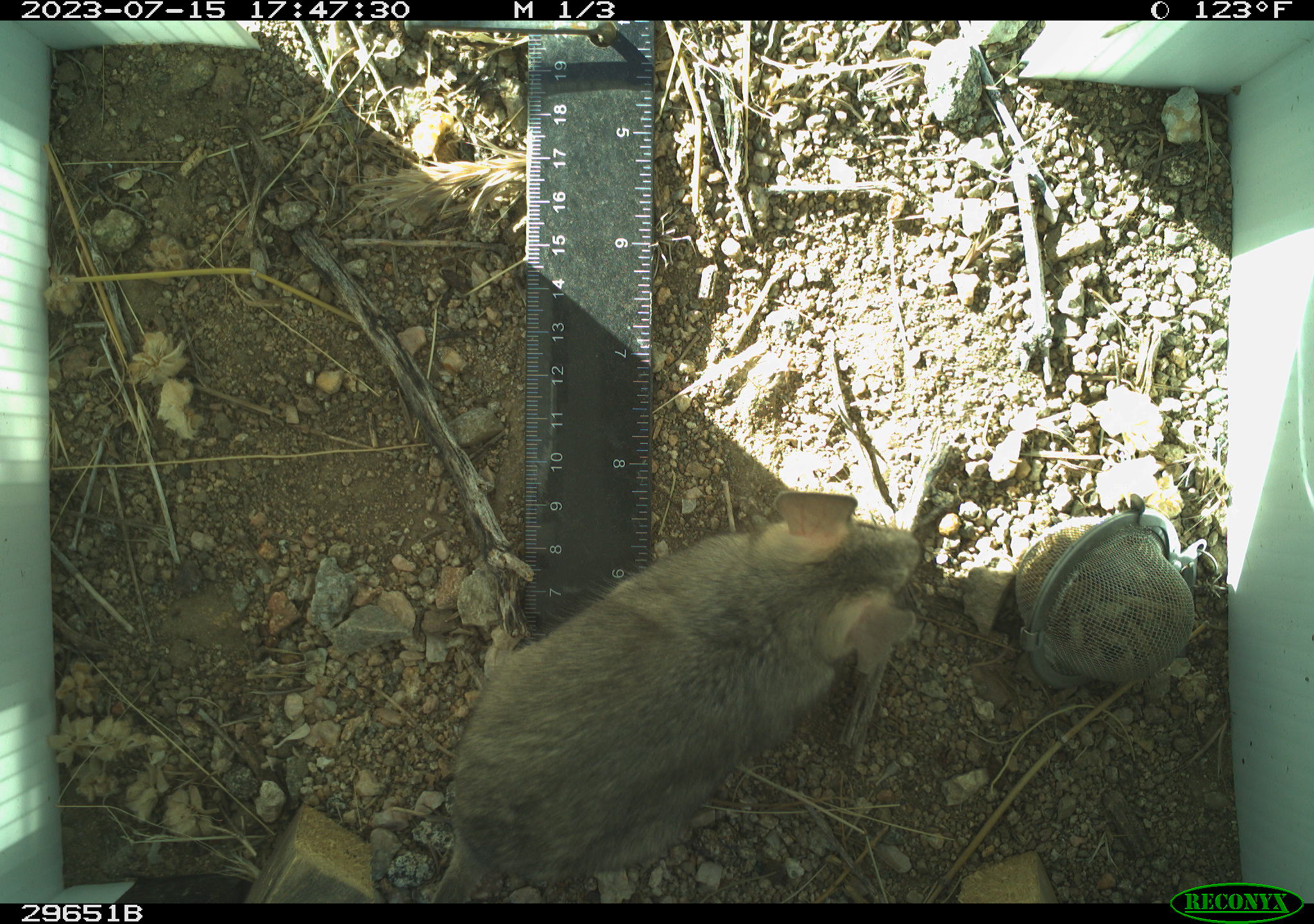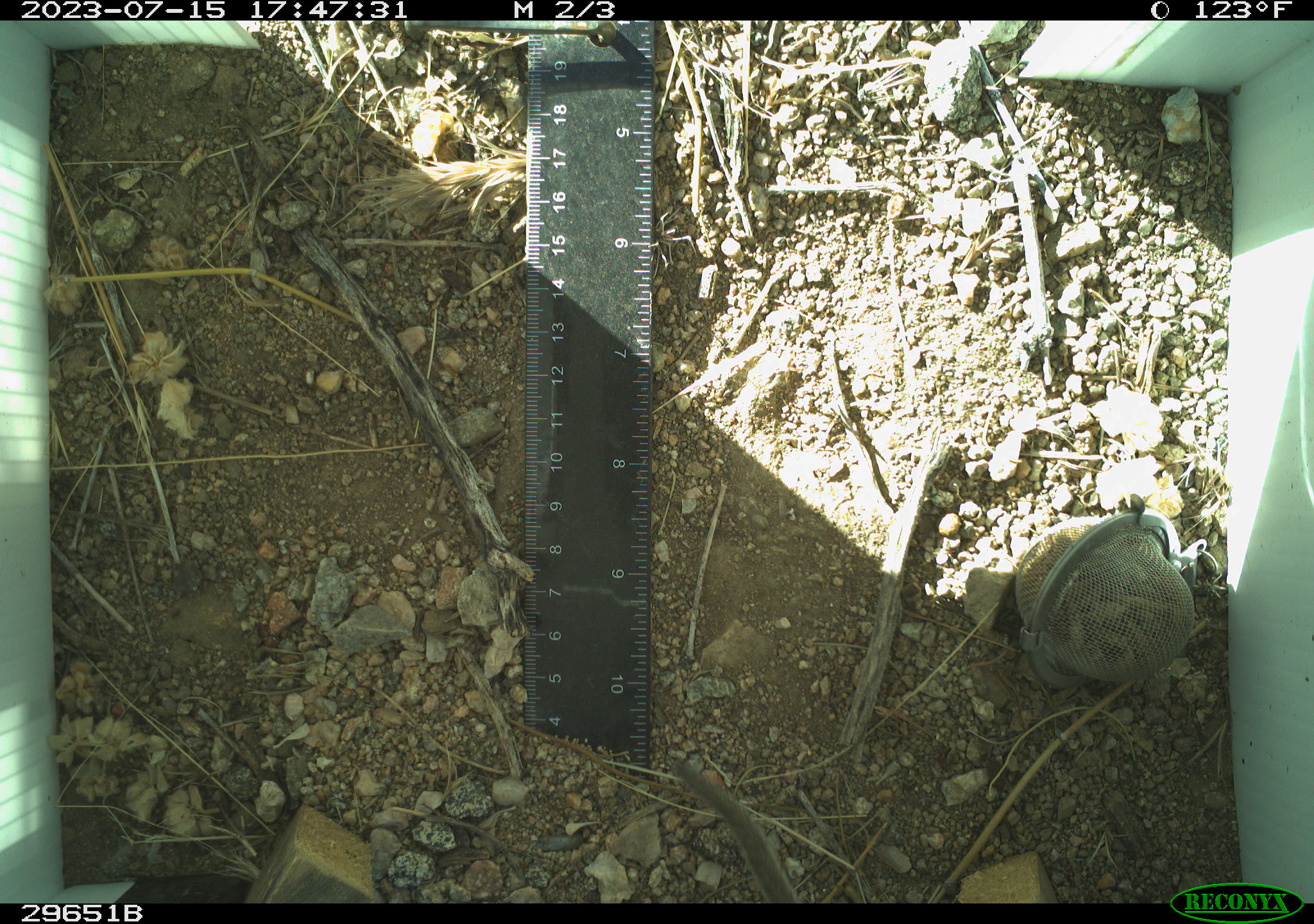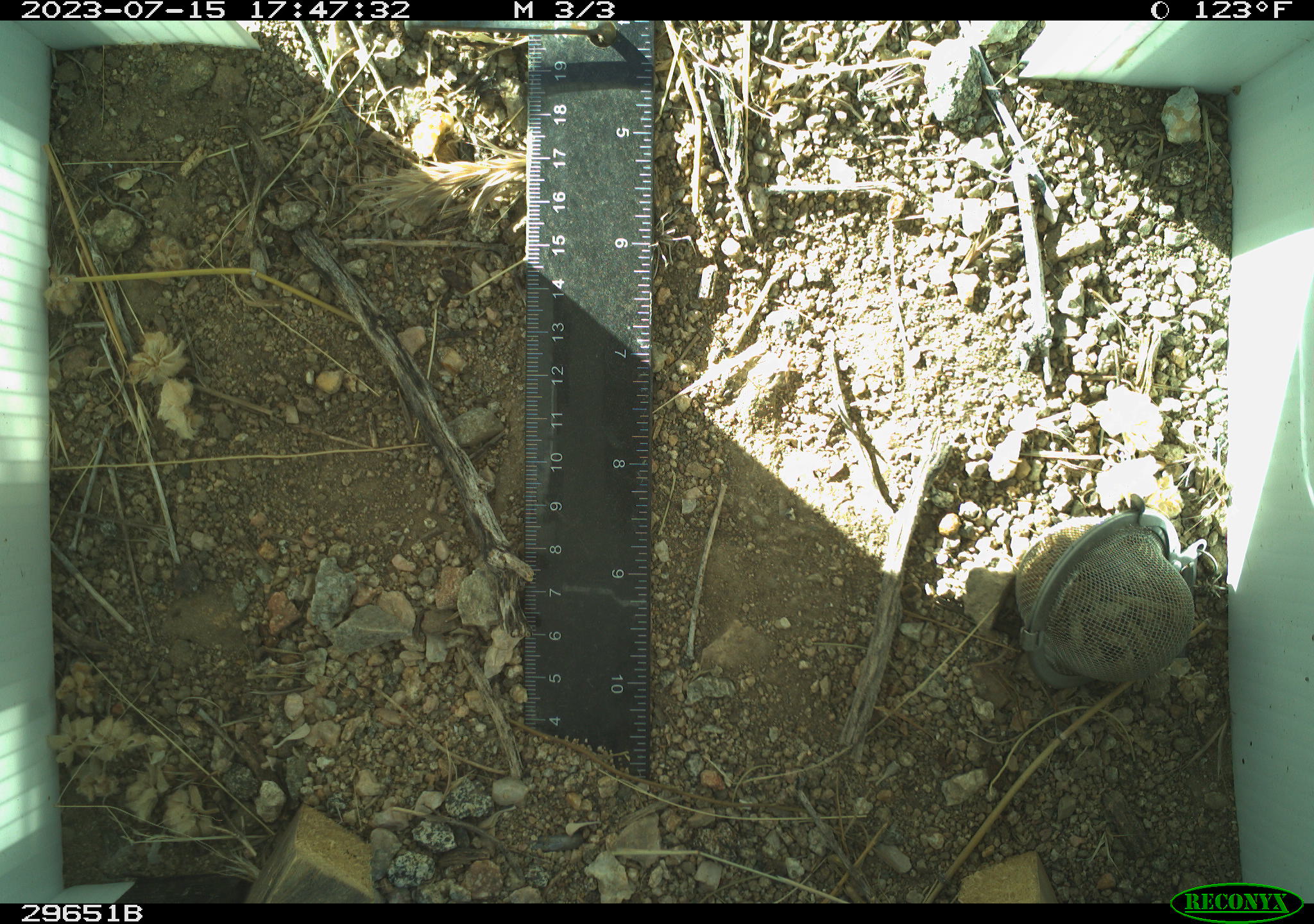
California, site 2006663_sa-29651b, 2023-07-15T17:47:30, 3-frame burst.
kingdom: Animalia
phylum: Chordata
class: Mammalia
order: Rodentia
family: Cricetidae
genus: Neotoma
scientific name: Neotoma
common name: pack rat or woodrat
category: neotoma species